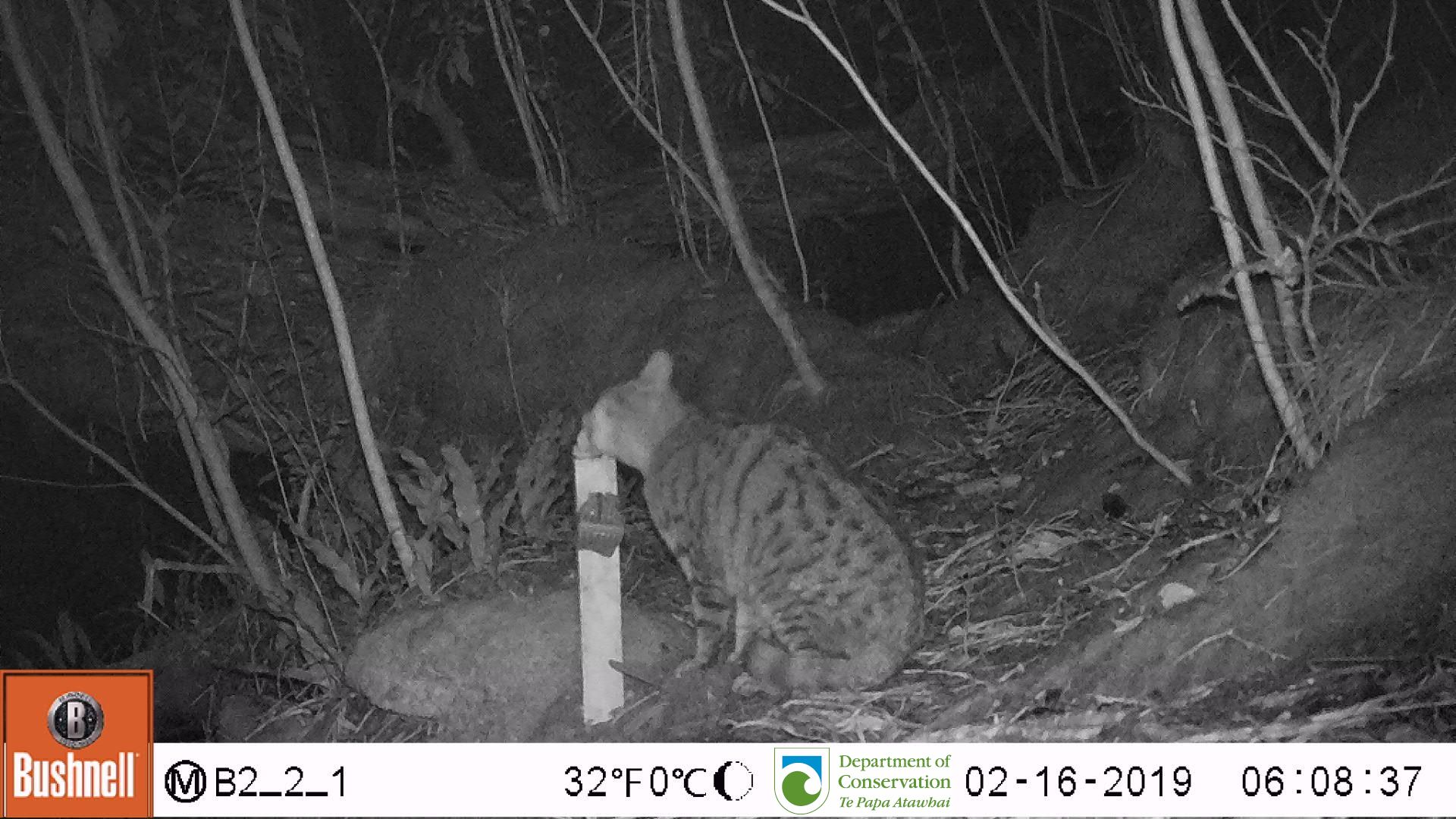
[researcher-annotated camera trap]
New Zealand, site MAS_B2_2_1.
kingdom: Animalia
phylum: Chordata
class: Mammalia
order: Carnivora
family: Felidae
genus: Felis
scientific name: Felis catus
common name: domestic cat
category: cat